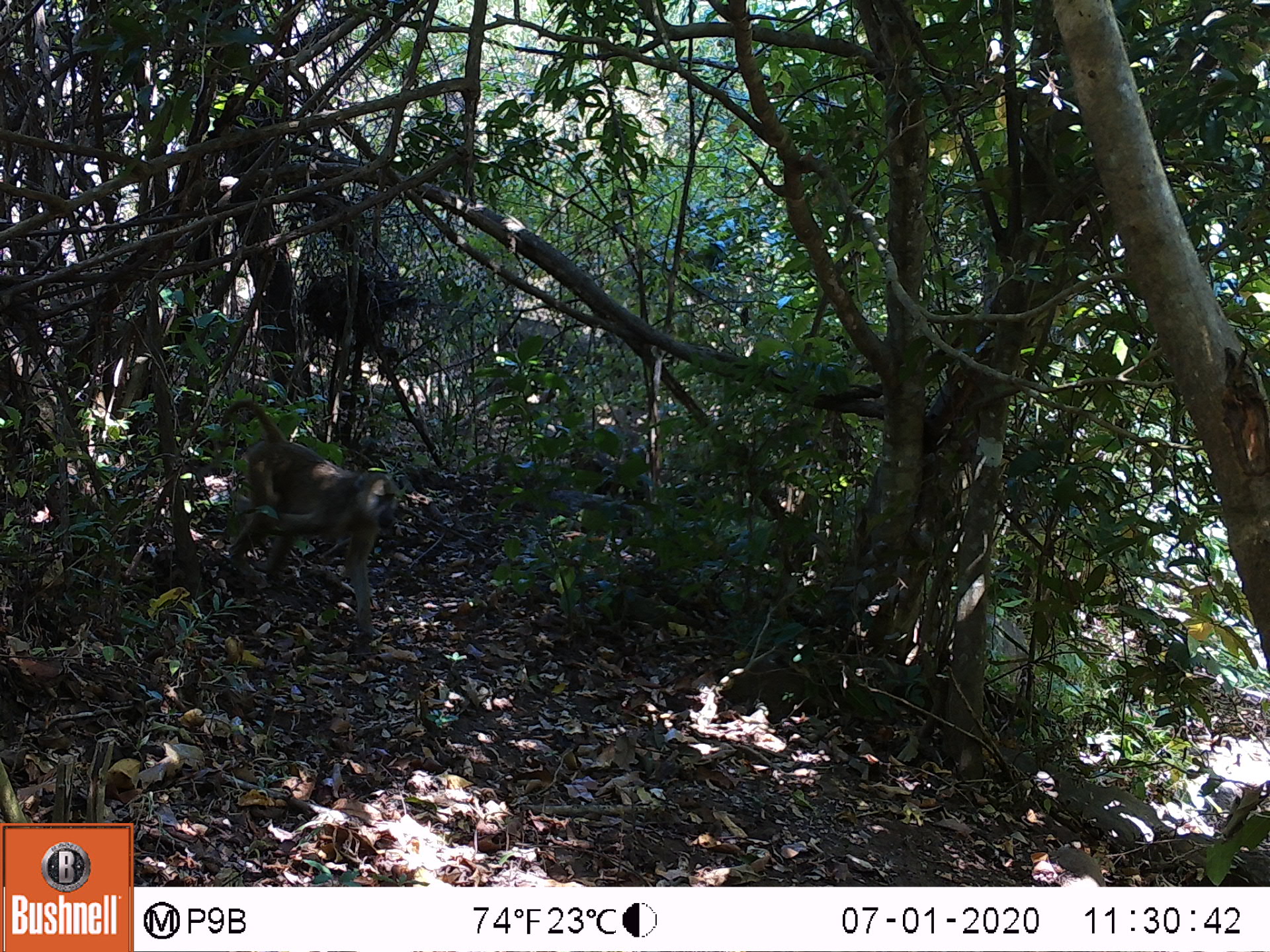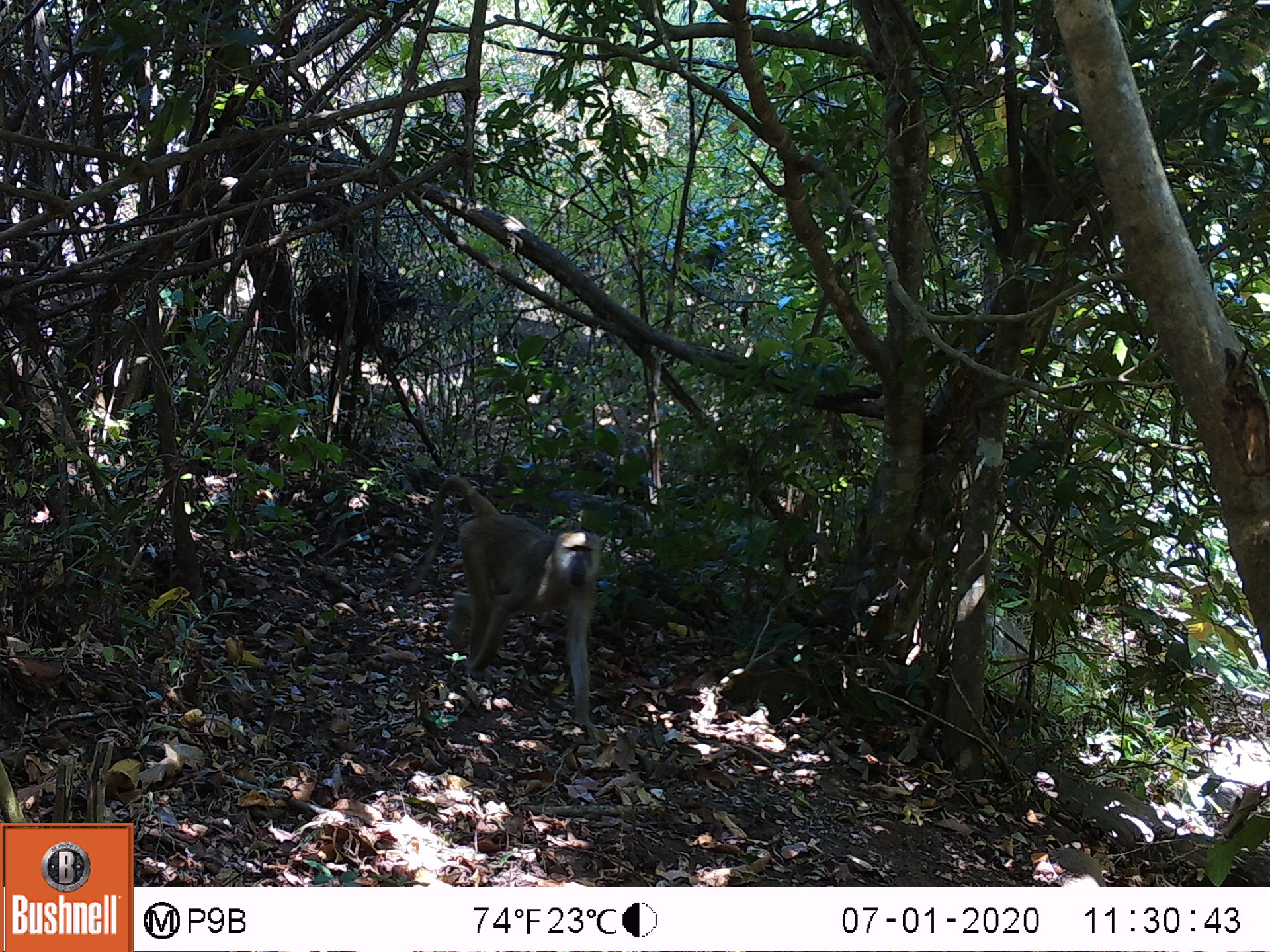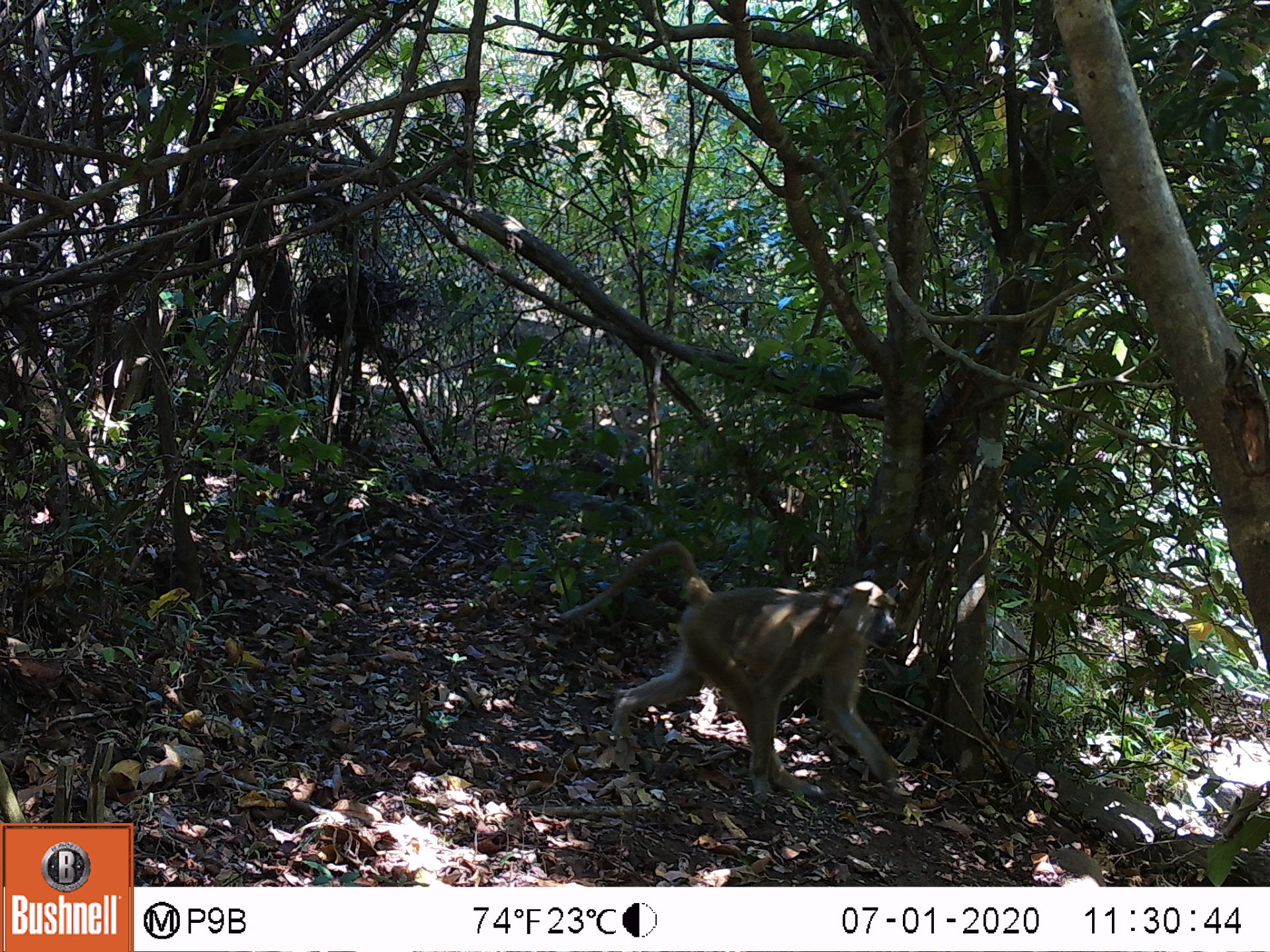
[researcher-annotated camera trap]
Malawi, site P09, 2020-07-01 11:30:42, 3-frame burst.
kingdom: Animalia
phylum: Chordata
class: Mammalia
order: Primates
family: Cercopithecidae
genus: Papio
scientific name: Papio cynocephalus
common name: yellow baboon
Yellow baboon (Papio cynocephalus), count 1.